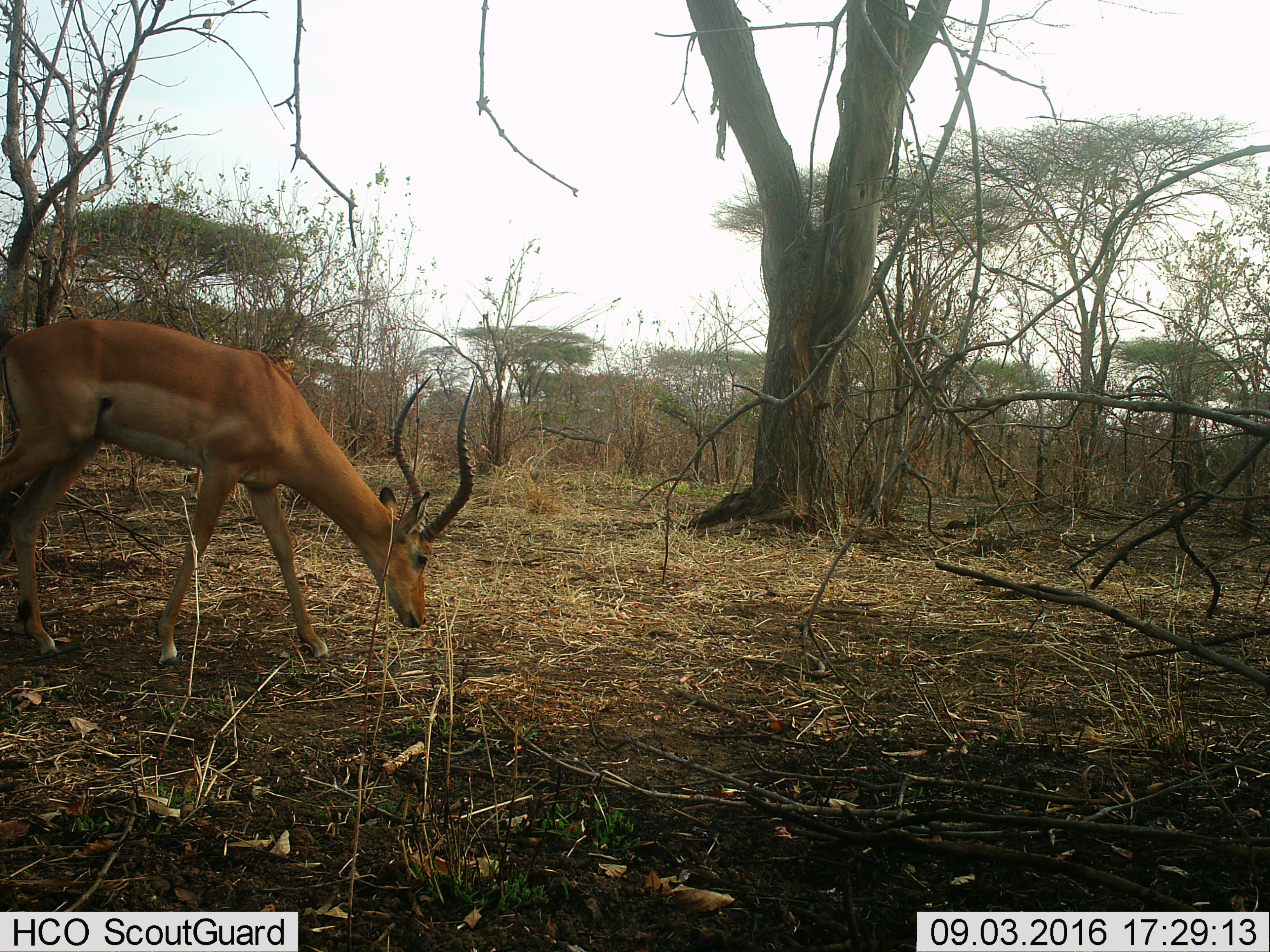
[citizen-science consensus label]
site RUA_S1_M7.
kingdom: Animalia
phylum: Chordata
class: Mammalia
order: Artiodactyla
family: Bovidae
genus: Aepyceros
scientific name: Aepyceros melampus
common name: impala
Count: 1.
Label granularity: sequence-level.